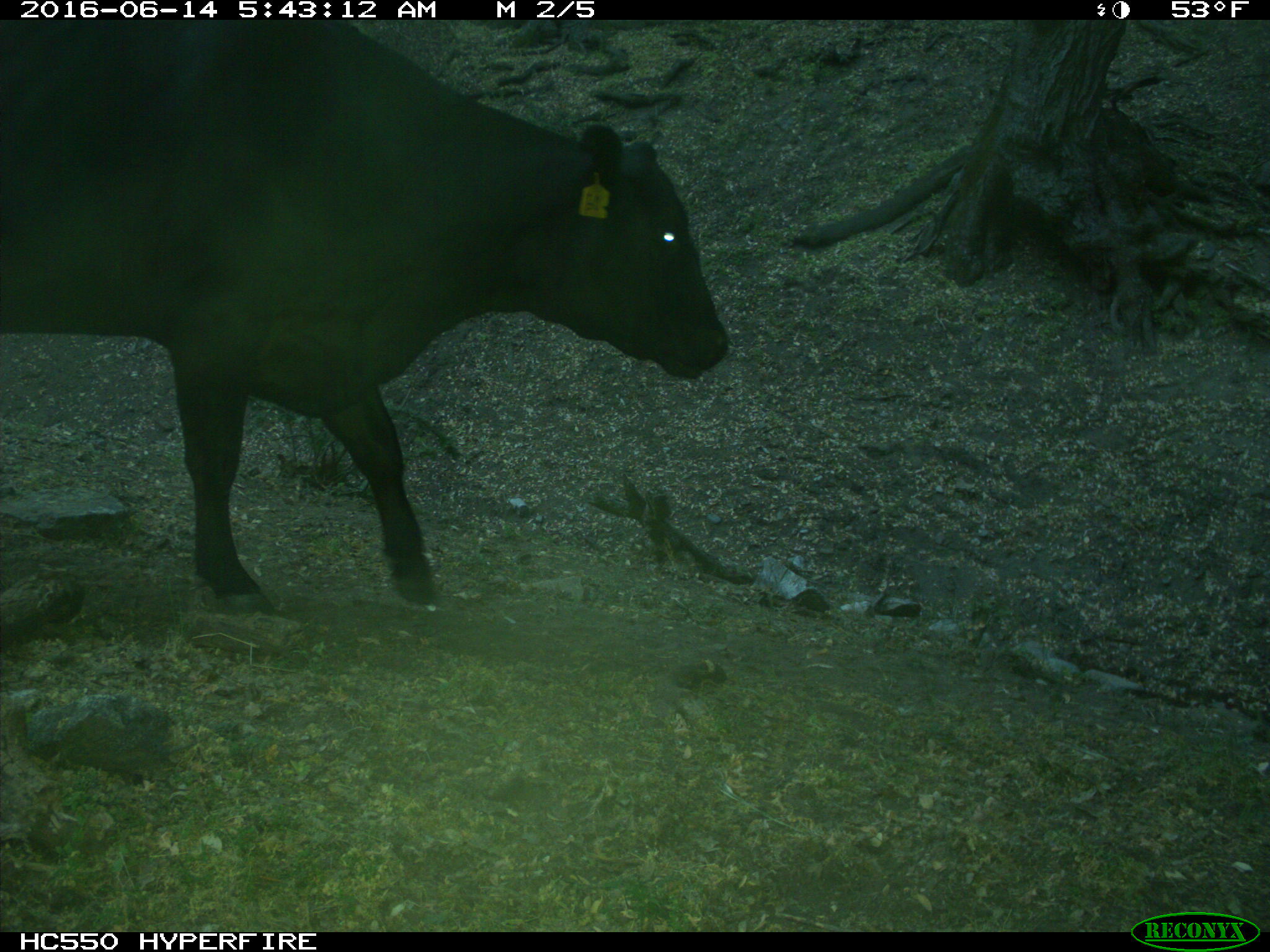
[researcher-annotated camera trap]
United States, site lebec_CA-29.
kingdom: Animalia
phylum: Chordata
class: Mammalia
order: Artiodactyla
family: Bovidae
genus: Bos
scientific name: Bos taurus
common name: domestic cow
Bos taurus (domestic cow).